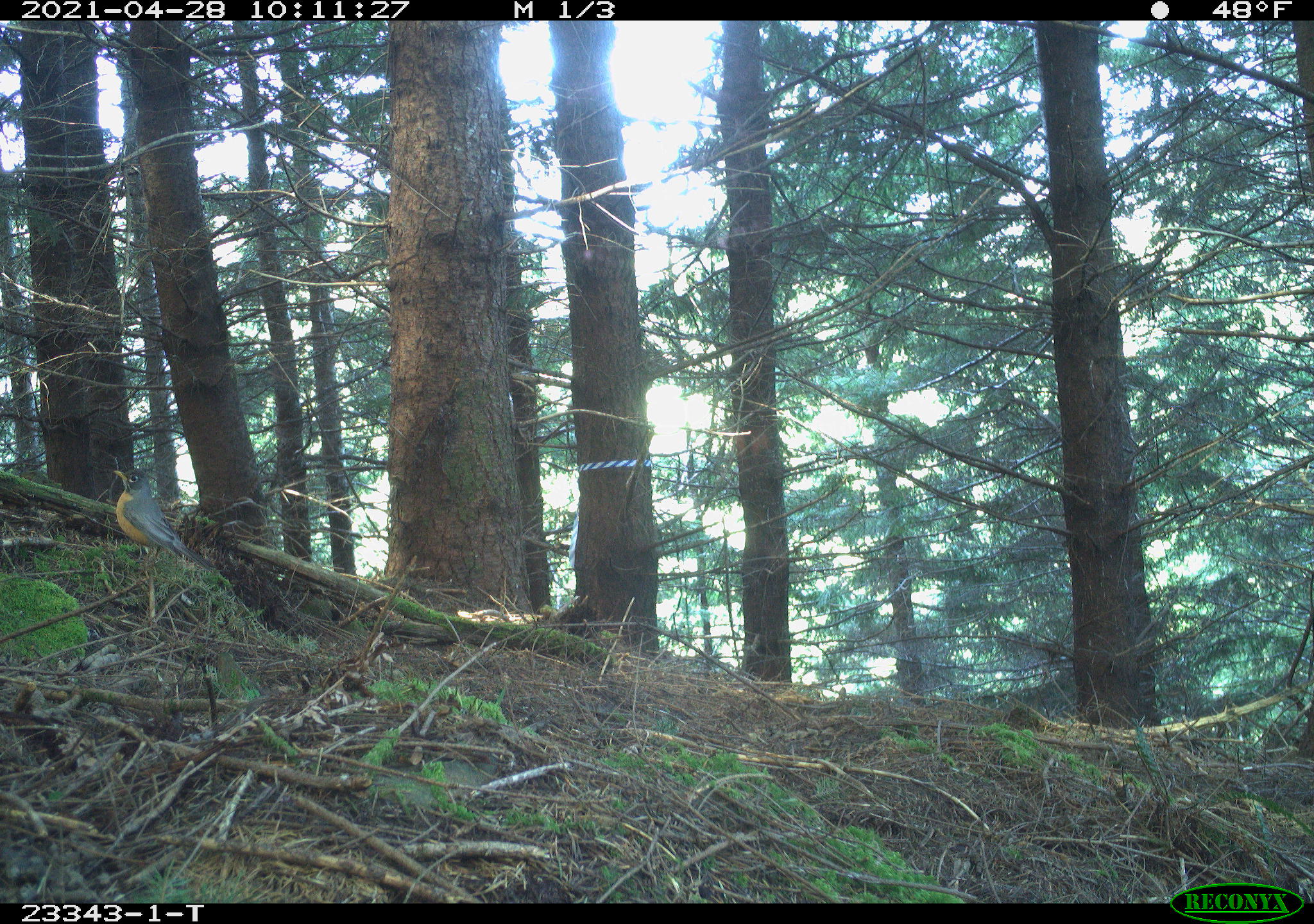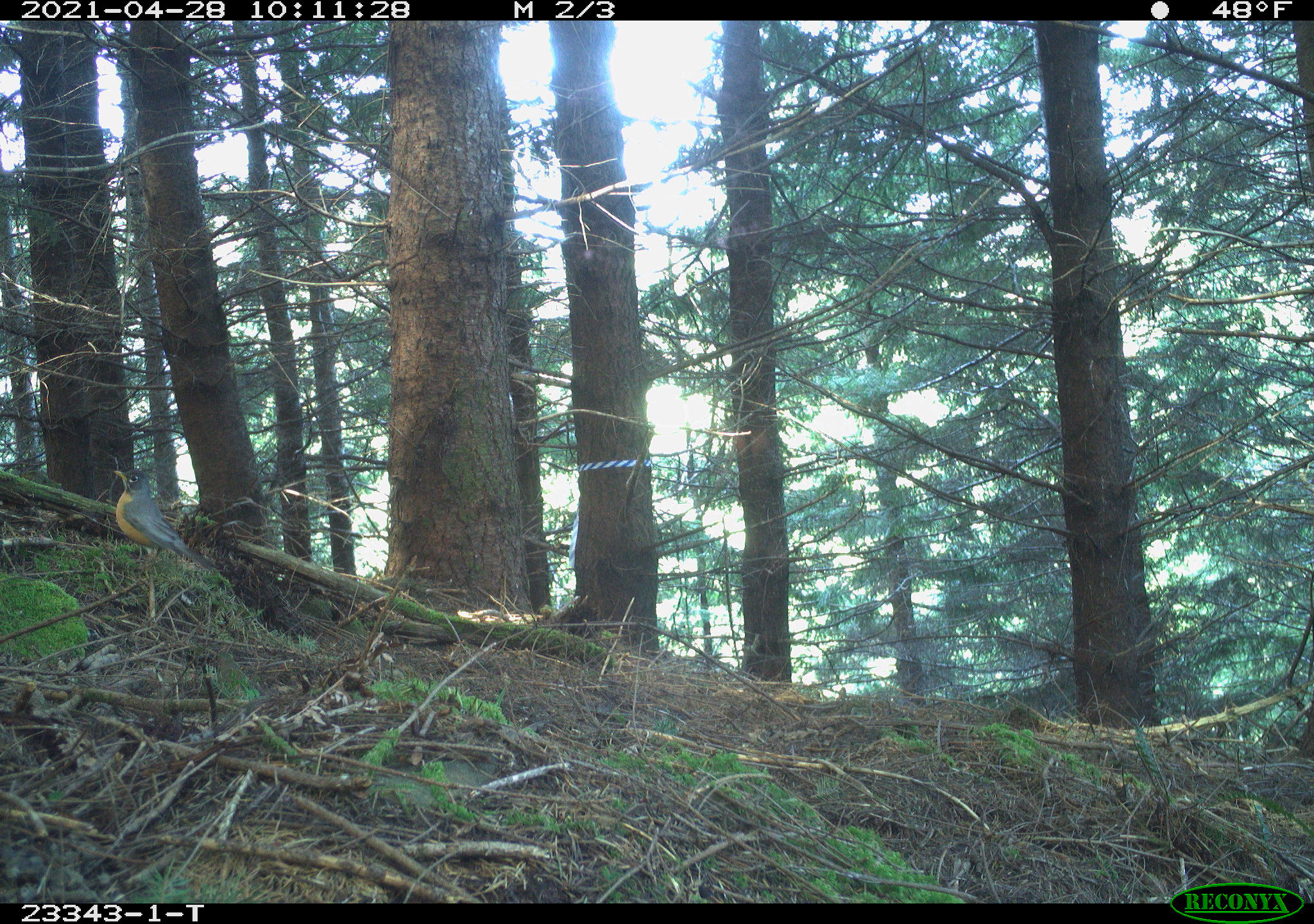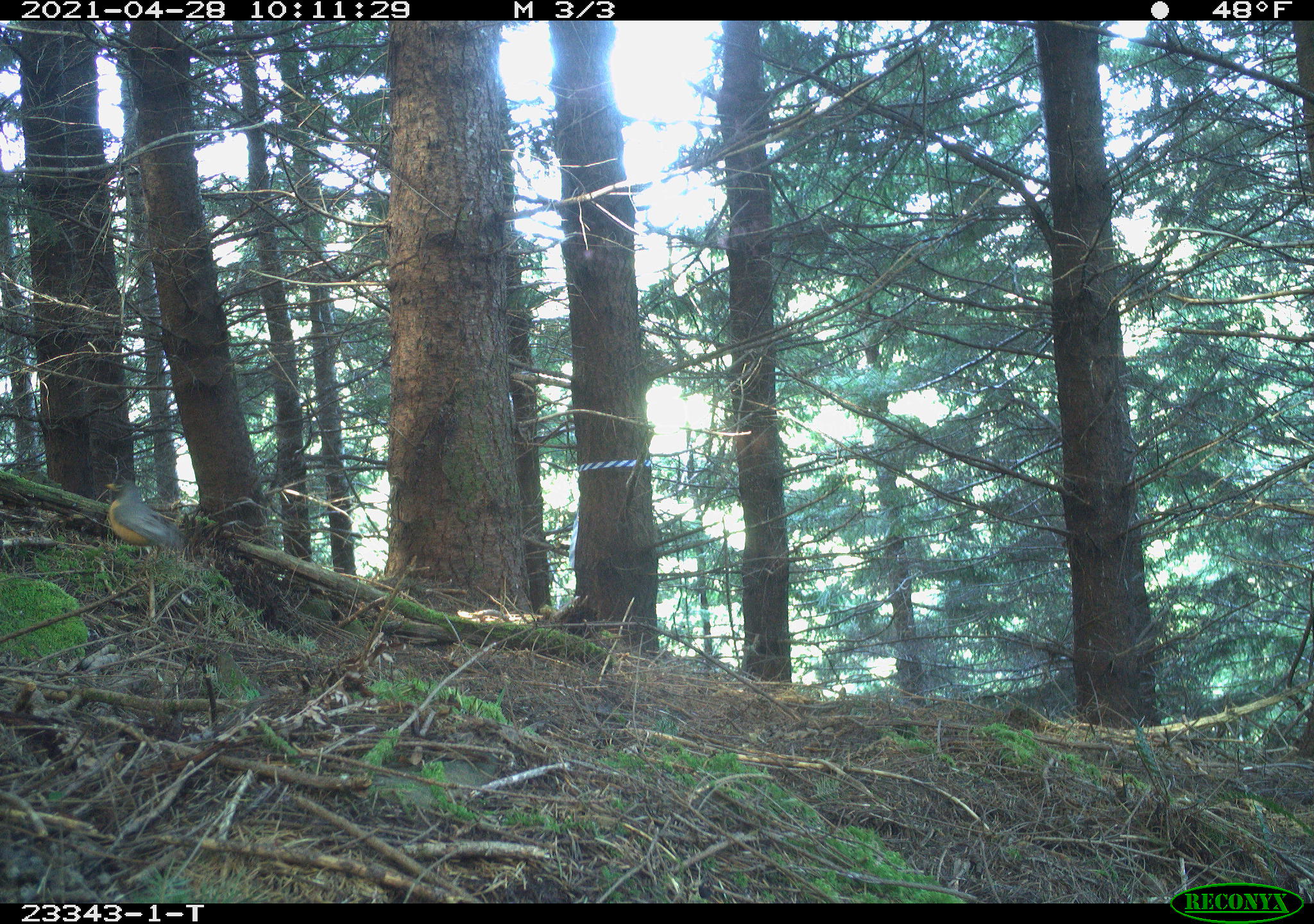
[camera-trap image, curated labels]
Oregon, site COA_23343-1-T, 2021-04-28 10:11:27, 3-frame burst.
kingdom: Animalia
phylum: Chordata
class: Aves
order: Passeriformes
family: Turdidae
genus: Turdus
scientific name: Turdus migratorius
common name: american robin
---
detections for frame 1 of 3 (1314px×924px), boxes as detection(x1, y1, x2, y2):
american robin: detection(114, 467, 198, 566)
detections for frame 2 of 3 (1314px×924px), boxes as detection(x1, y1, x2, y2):
american robin: detection(110, 465, 207, 569)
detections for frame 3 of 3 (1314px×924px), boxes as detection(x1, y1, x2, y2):
american robin: detection(100, 478, 191, 561)